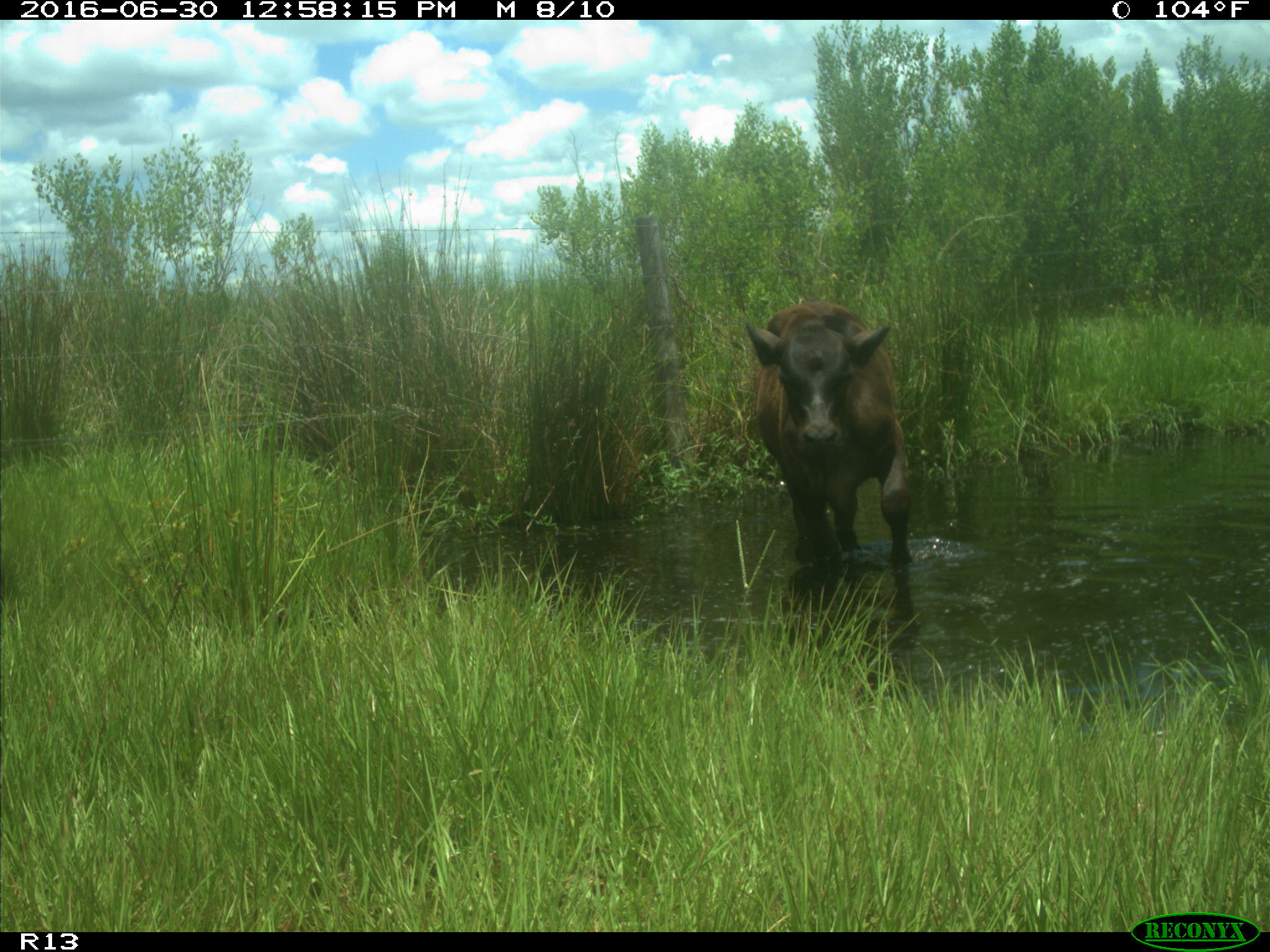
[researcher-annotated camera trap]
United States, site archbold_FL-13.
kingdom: Animalia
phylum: Chordata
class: Mammalia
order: Artiodactyla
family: Bovidae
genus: Bos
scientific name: Bos taurus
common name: domestic cow